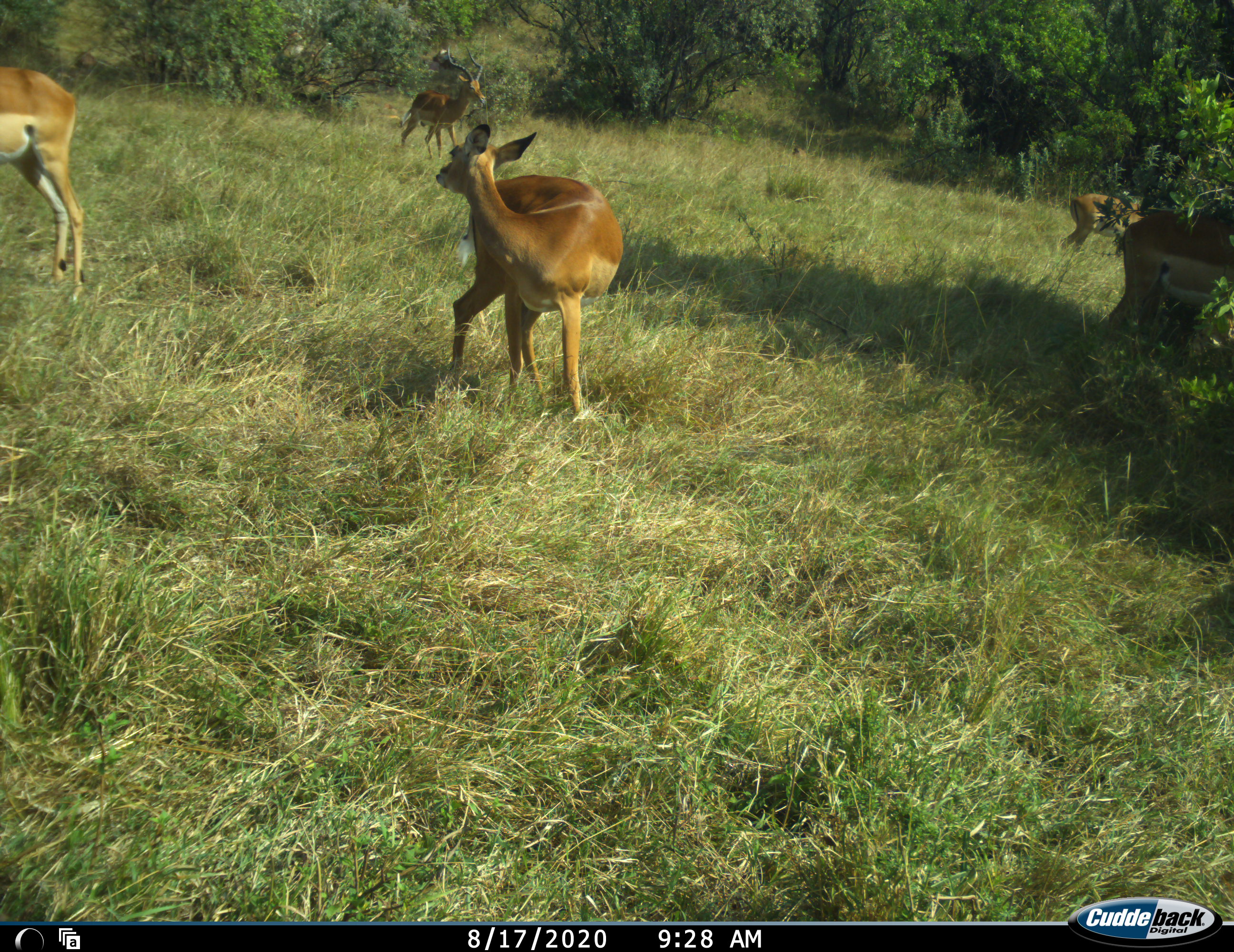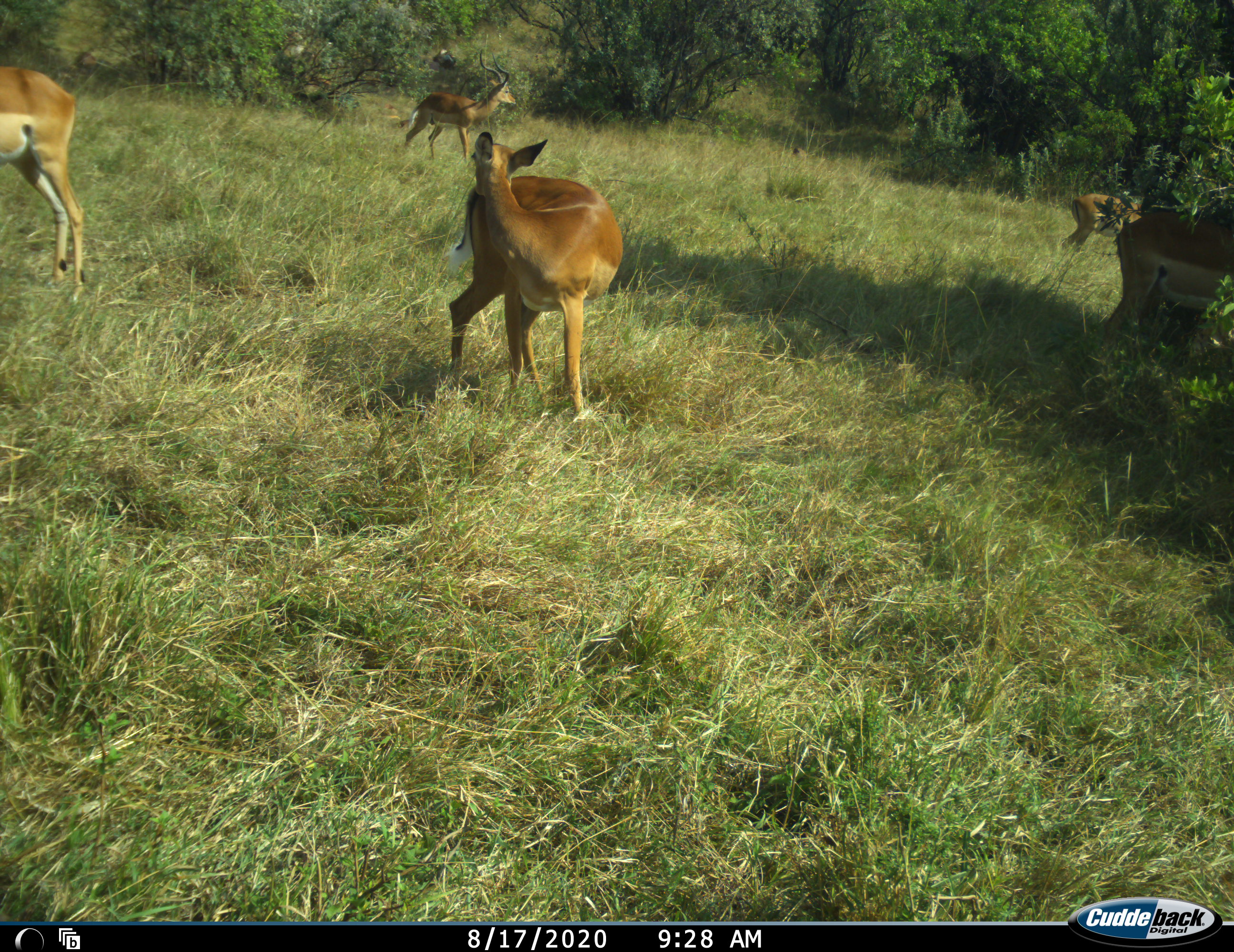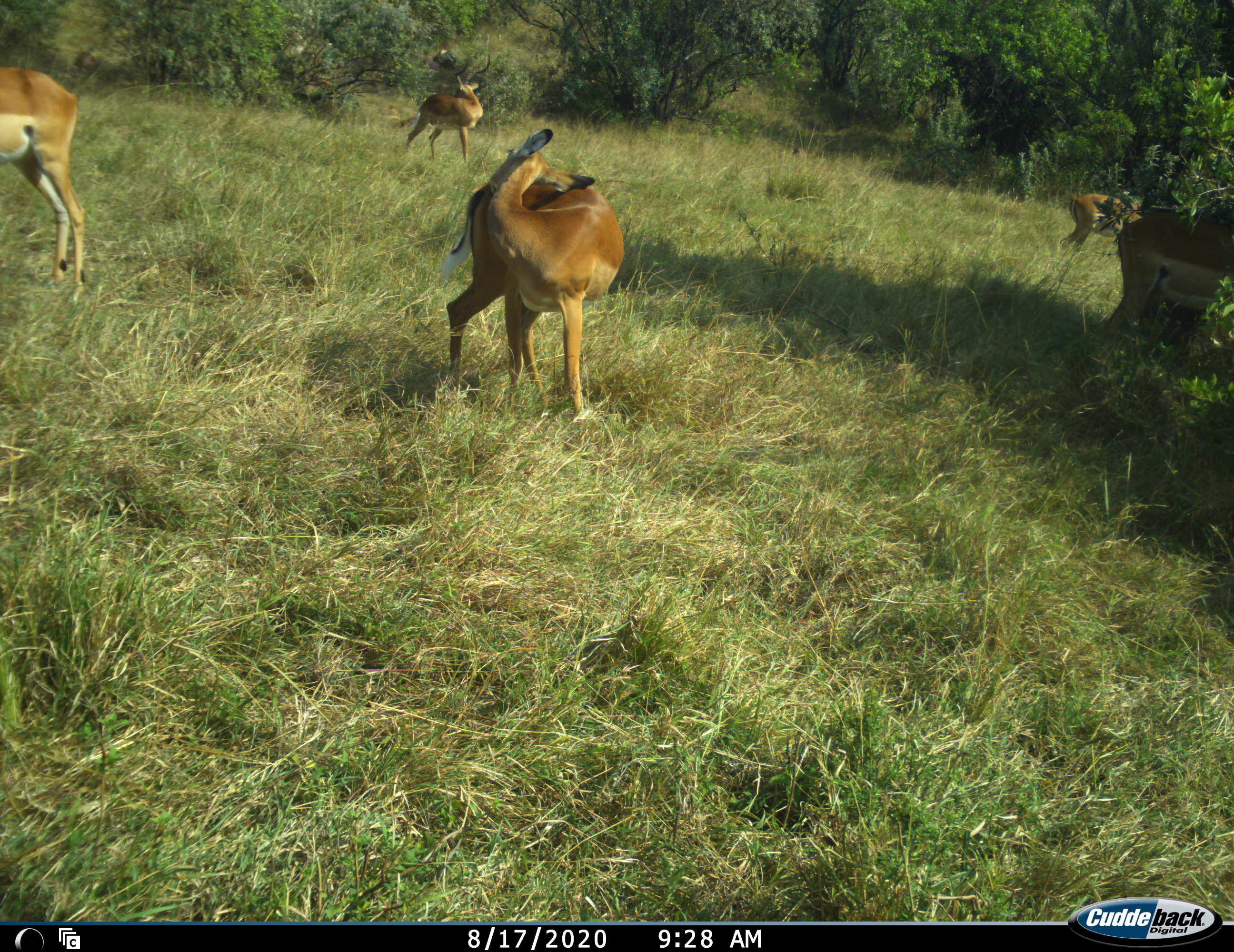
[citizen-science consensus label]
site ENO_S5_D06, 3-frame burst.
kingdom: Animalia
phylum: Chordata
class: Mammalia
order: Artiodactyla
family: Bovidae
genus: Aepyceros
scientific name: Aepyceros melampus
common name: impala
Impala (Aepyceros melampus), count 4. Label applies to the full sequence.